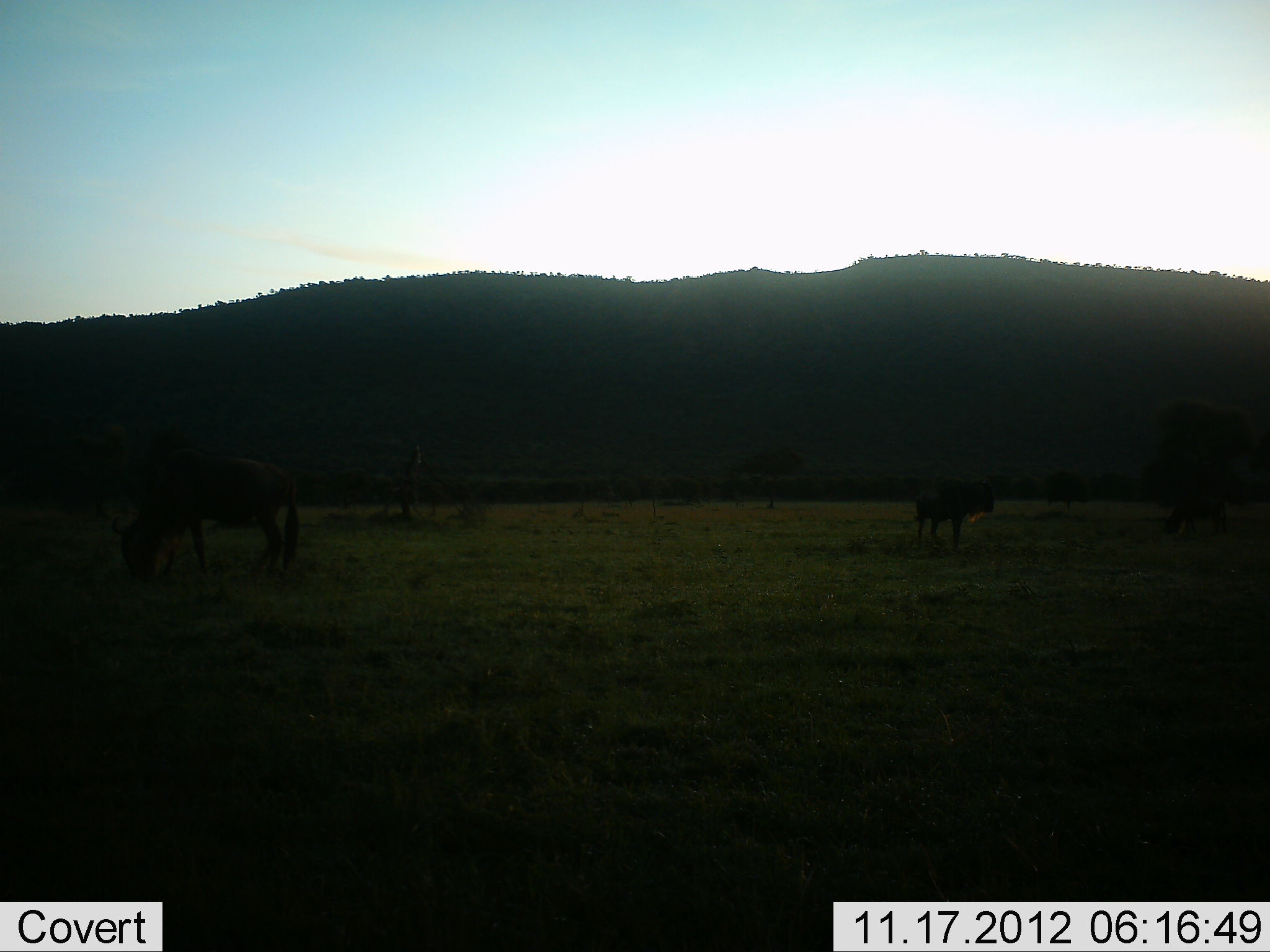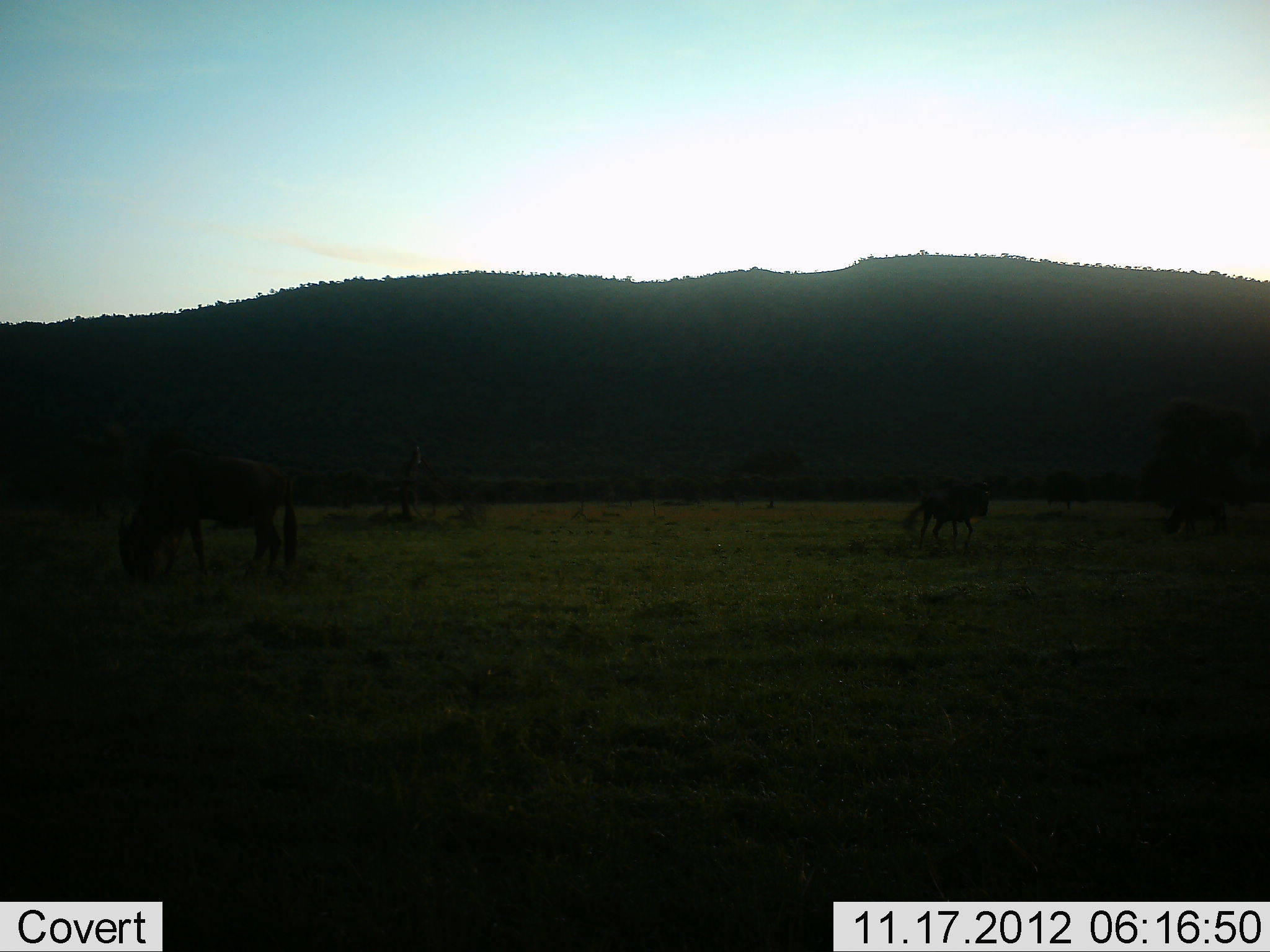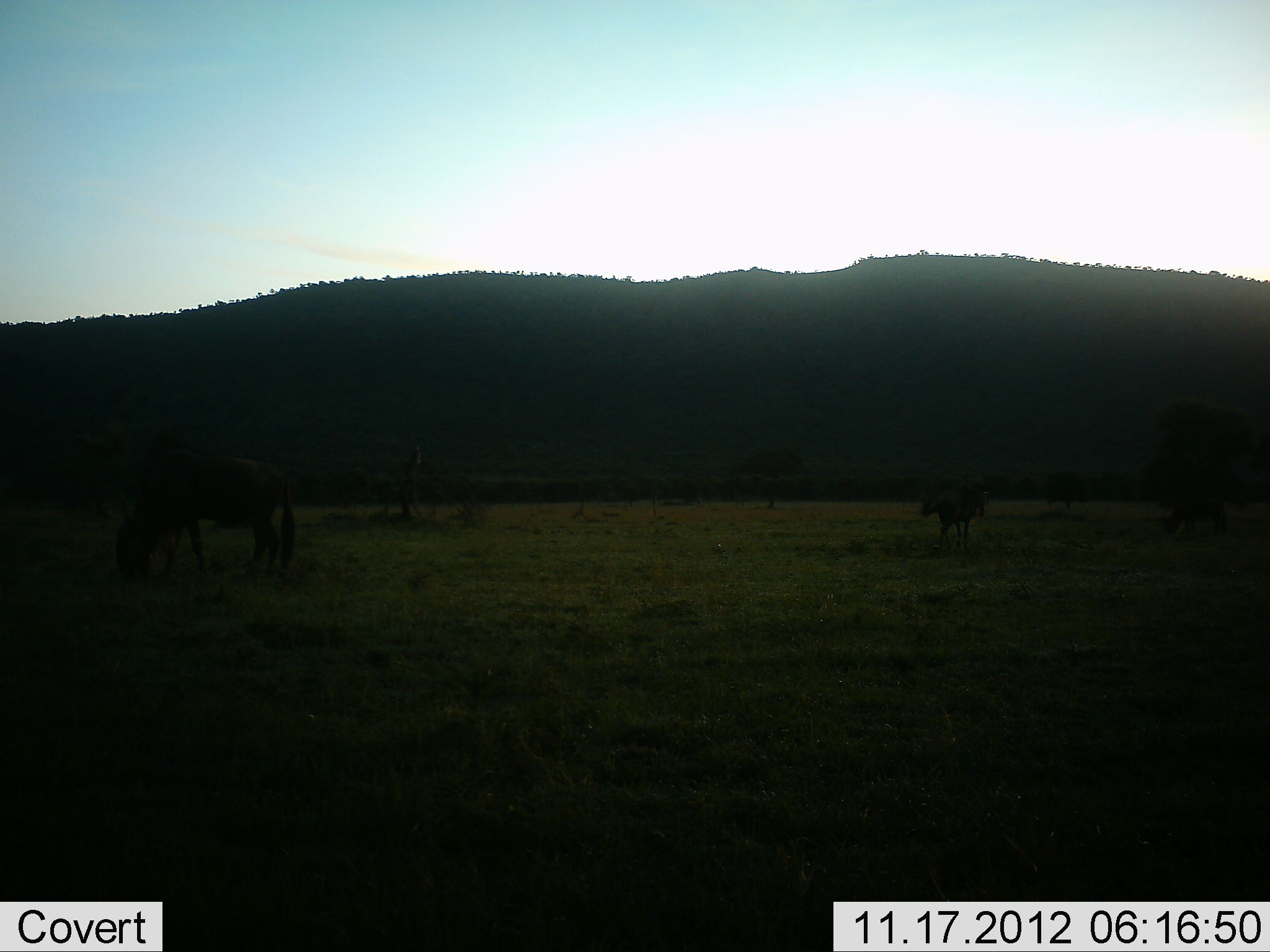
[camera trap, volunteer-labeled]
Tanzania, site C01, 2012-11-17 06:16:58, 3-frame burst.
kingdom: Animalia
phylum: Chordata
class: Mammalia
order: Artiodactyla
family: Bovidae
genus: Connochaetes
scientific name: Connochaetes taurinus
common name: blue wildebeest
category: wildebeest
Wildebeest (blue wildebeest) (Connochaetes taurinus), count 3. Behavior (volunteer vote fractions): standing 40%, resting 0%, moving 50%, interacting 0%. Young present (vote fraction): 0%. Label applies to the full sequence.